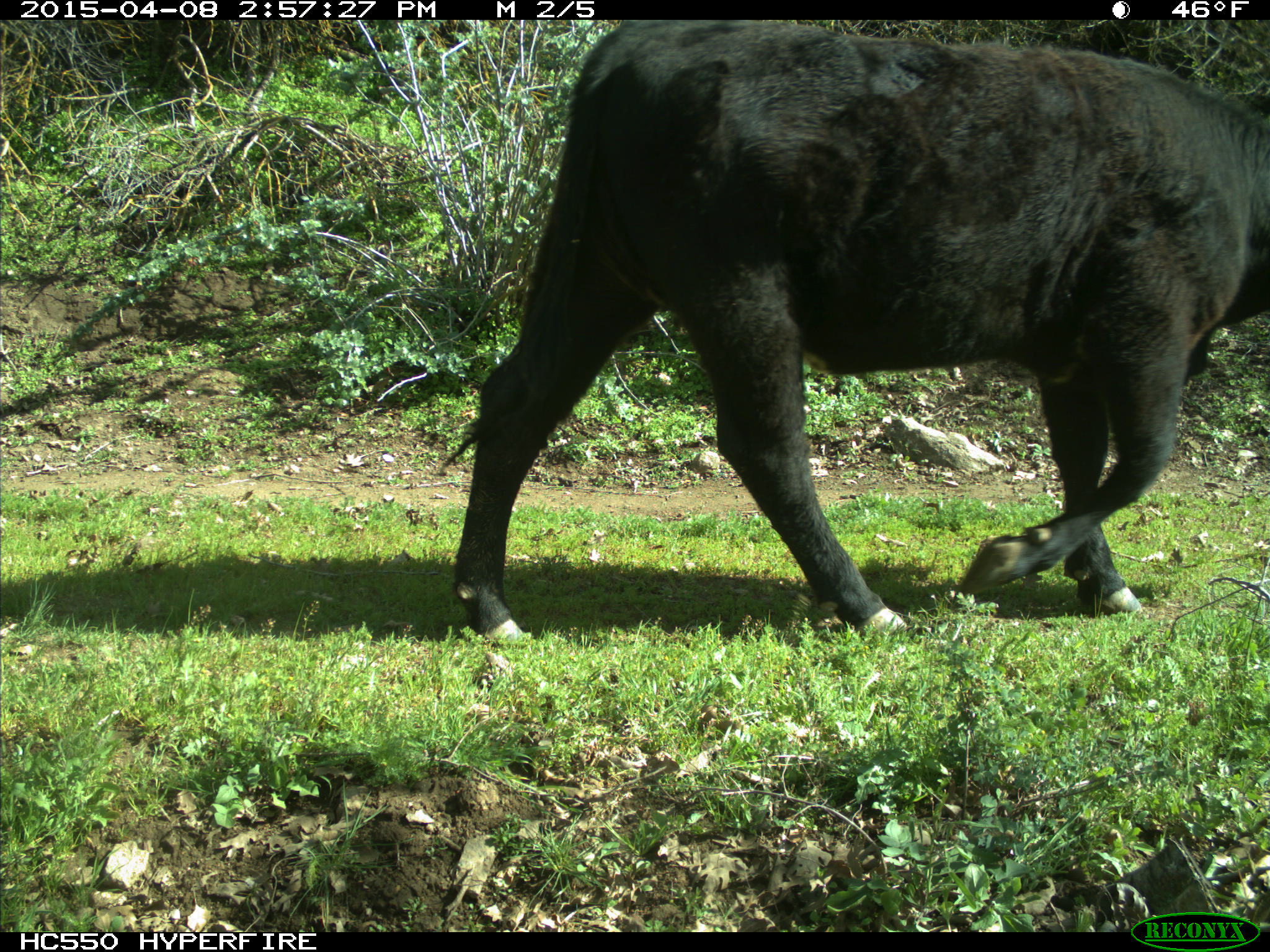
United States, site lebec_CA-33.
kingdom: Animalia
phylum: Chordata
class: Mammalia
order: Artiodactyla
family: Bovidae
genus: Bos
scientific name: Bos taurus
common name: domestic cow